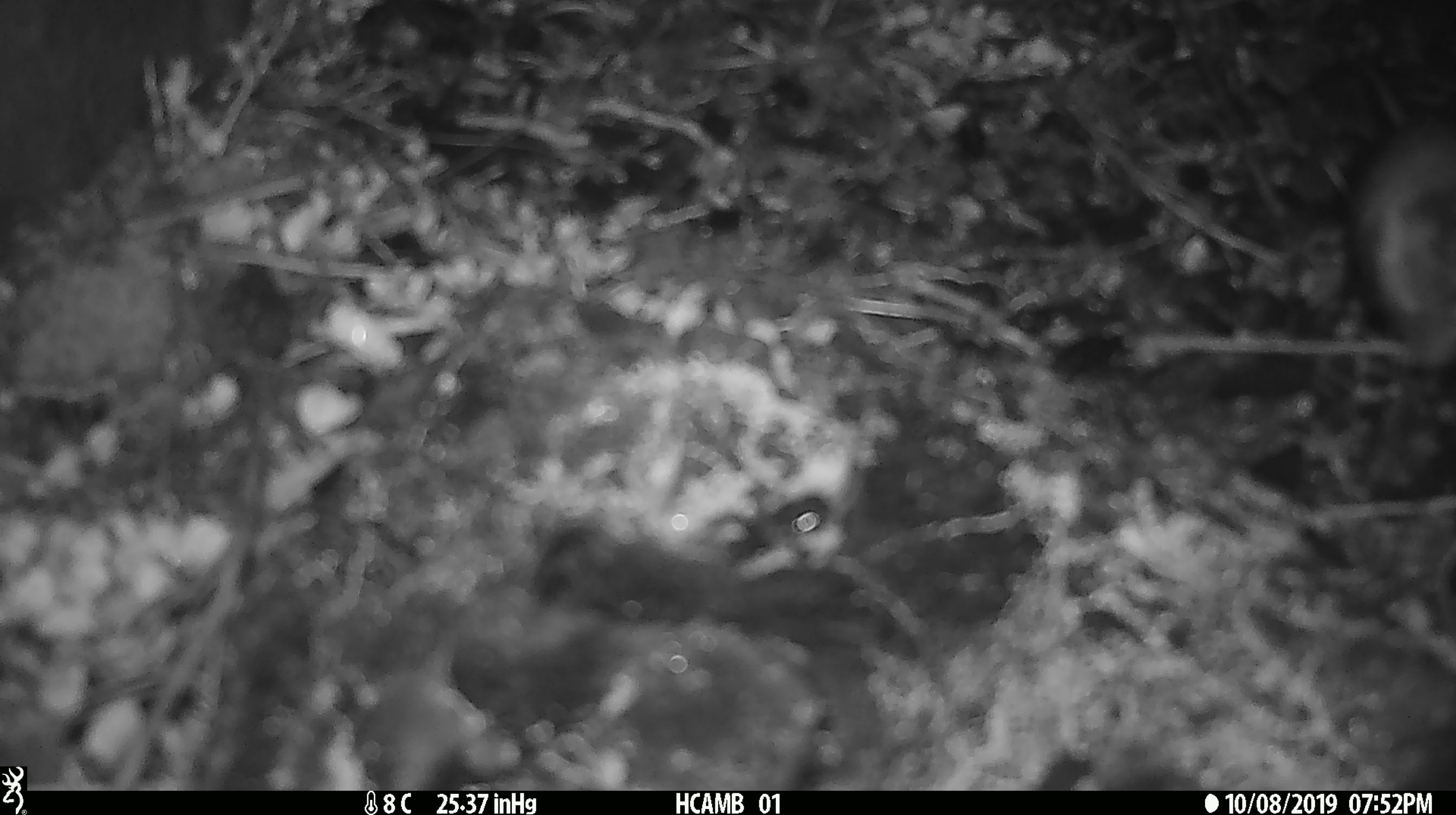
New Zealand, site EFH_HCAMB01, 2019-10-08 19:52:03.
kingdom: Animalia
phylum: Chordata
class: Mammalia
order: Rodentia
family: Muridae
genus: Mus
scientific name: Mus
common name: mouse